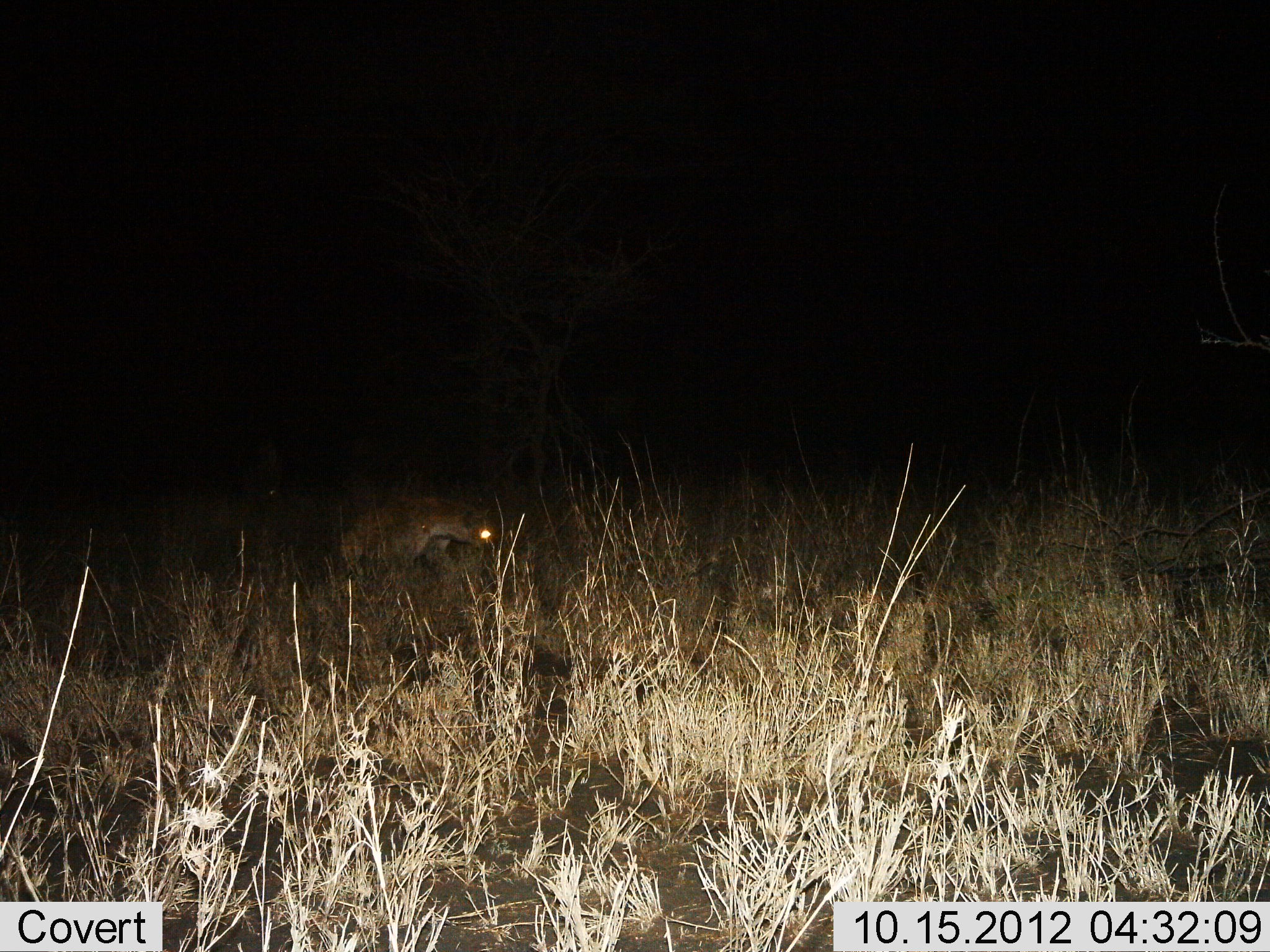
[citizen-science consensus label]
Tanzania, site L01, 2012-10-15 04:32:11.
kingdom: Animalia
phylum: Chordata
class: Mammalia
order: Carnivora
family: Hyaenidae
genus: Crocuta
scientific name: Crocuta crocuta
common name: spotted hyena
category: hyenaspotted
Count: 1.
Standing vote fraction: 30%.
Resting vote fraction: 0%.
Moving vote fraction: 70%.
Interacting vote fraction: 0%.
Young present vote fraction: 0%.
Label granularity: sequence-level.